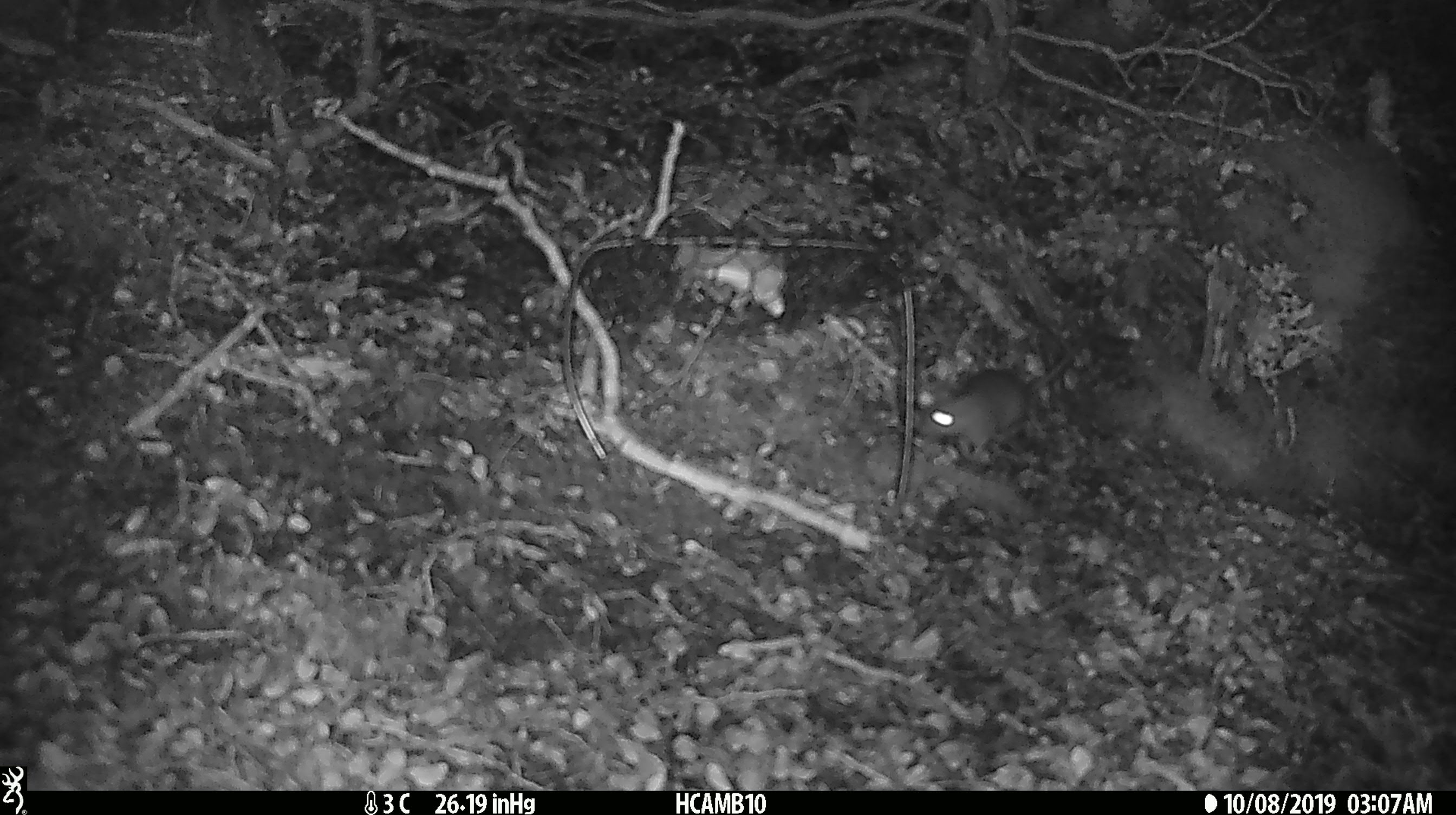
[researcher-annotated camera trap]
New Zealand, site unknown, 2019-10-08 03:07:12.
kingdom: Animalia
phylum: Chordata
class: Mammalia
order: Rodentia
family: Muridae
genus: Mus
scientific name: Mus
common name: mouse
Mouse (Mus).